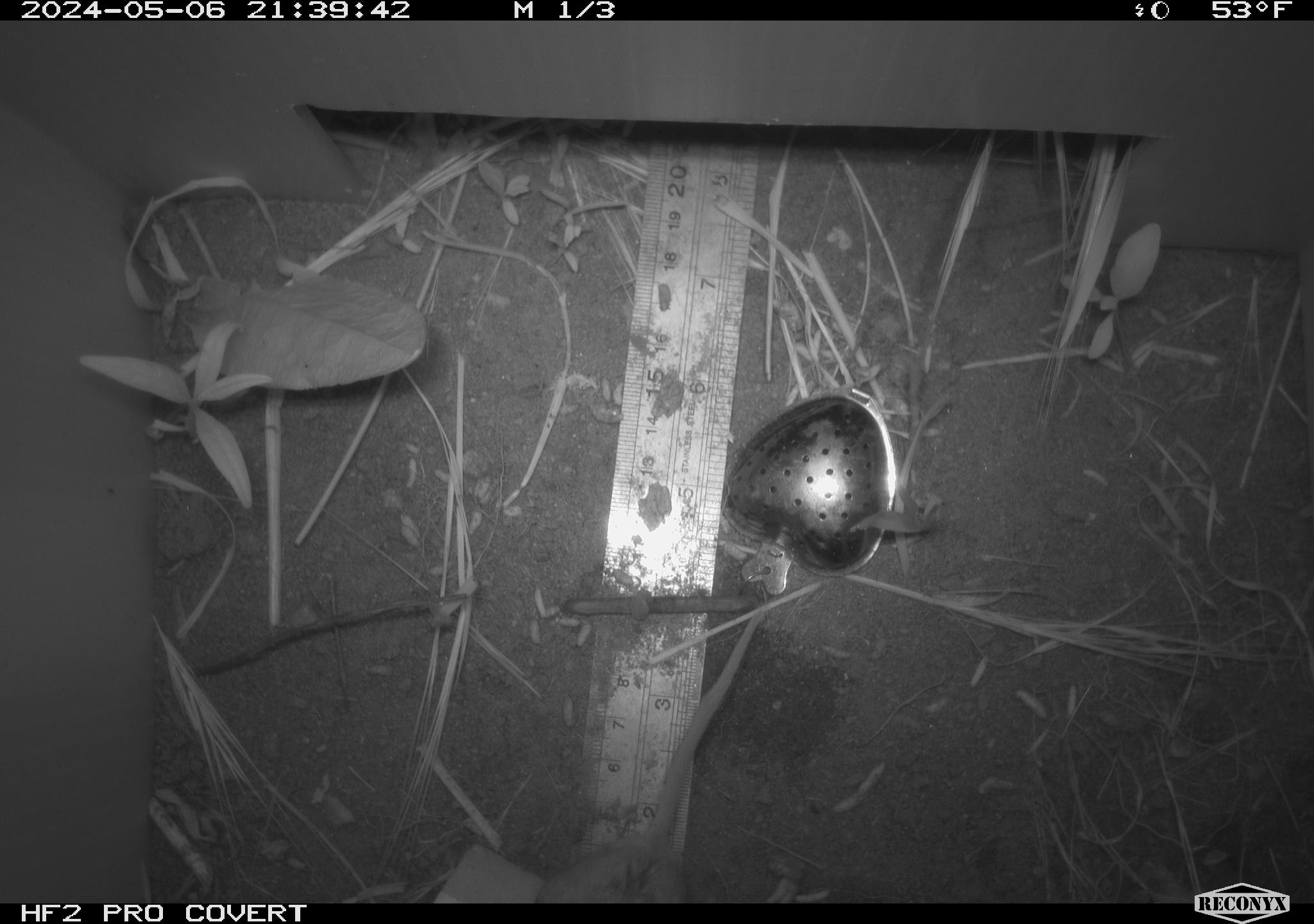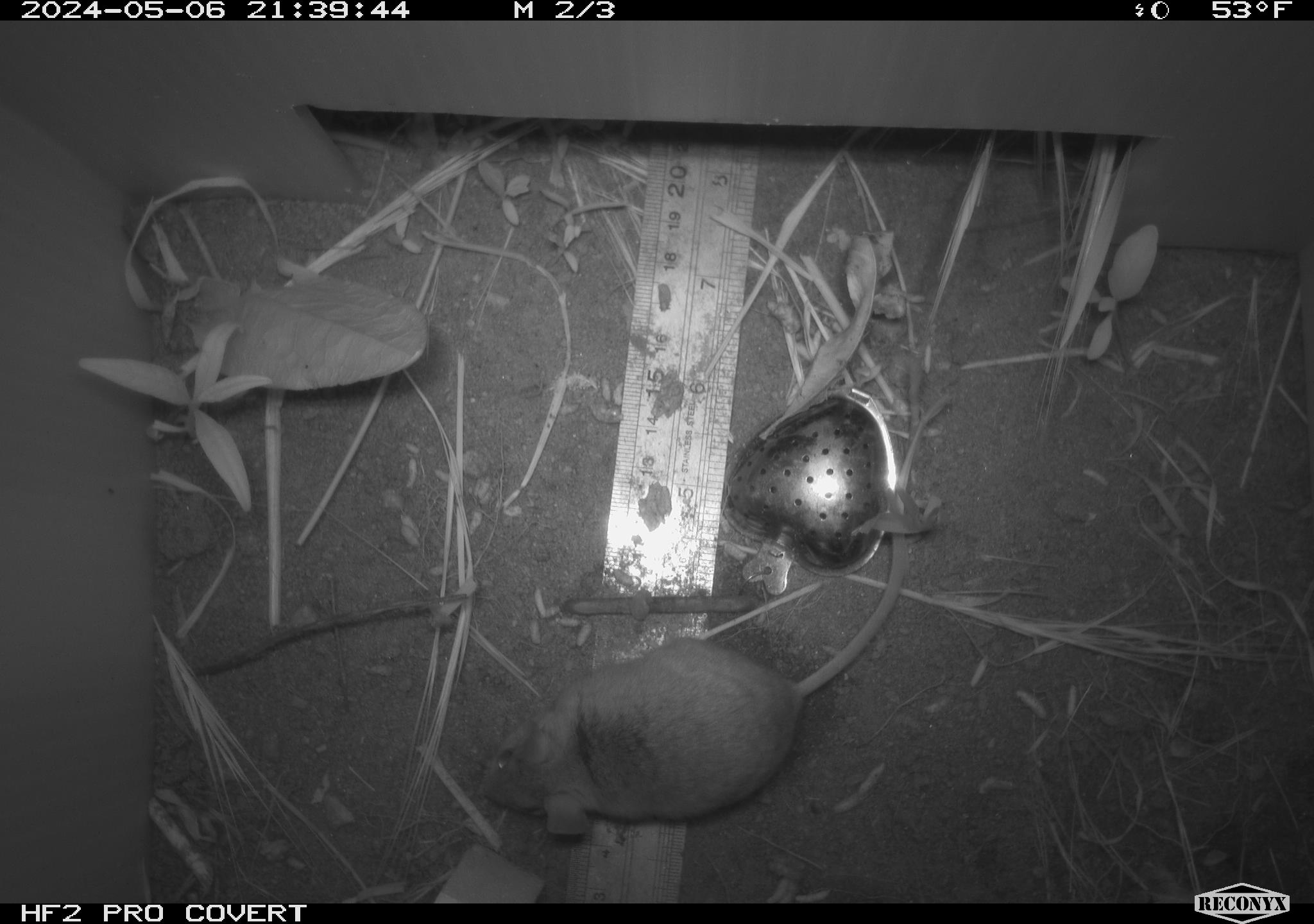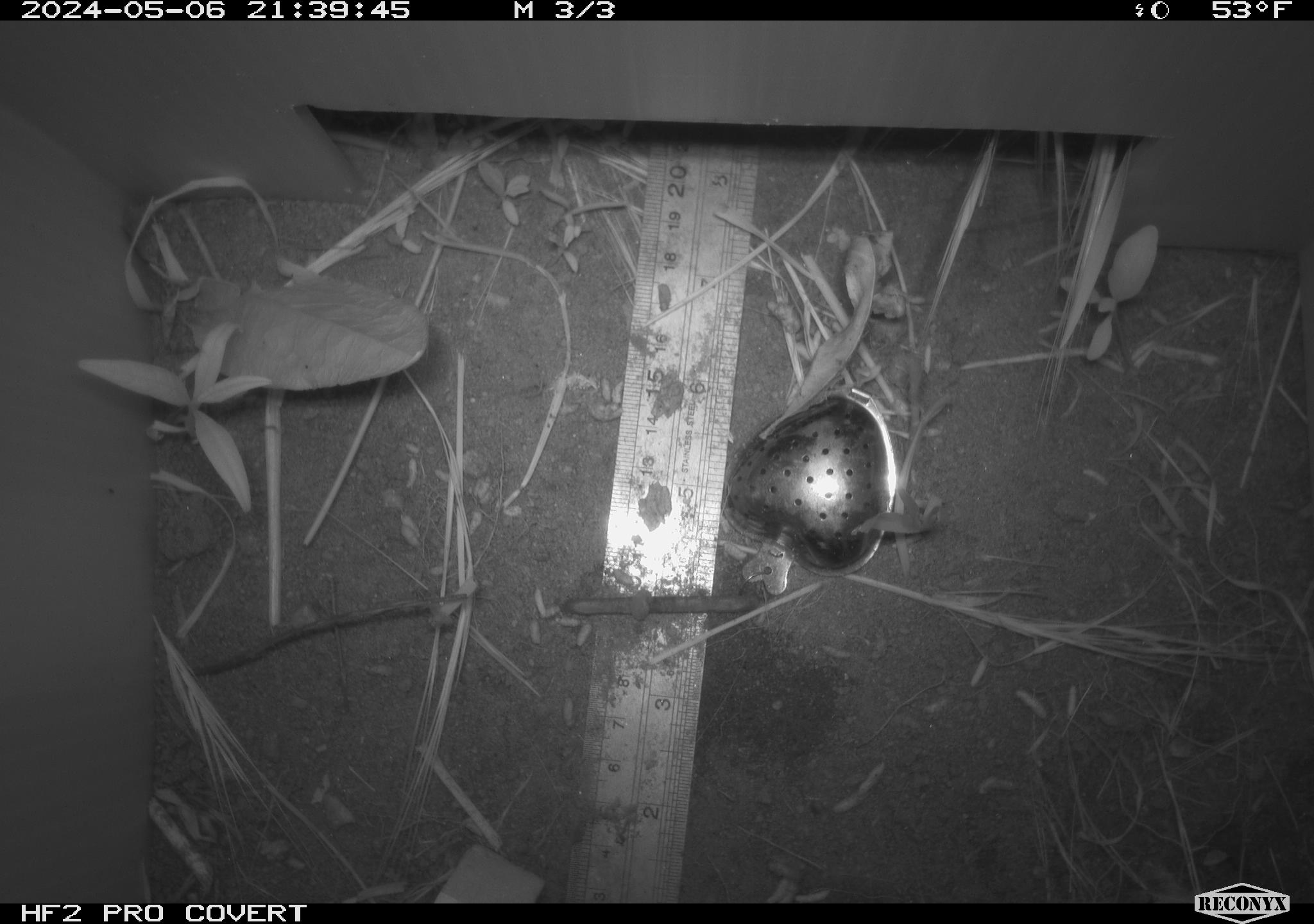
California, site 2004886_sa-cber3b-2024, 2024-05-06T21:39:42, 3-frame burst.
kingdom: Animalia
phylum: Chordata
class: Mammalia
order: Rodentia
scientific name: Rodentia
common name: mouse species